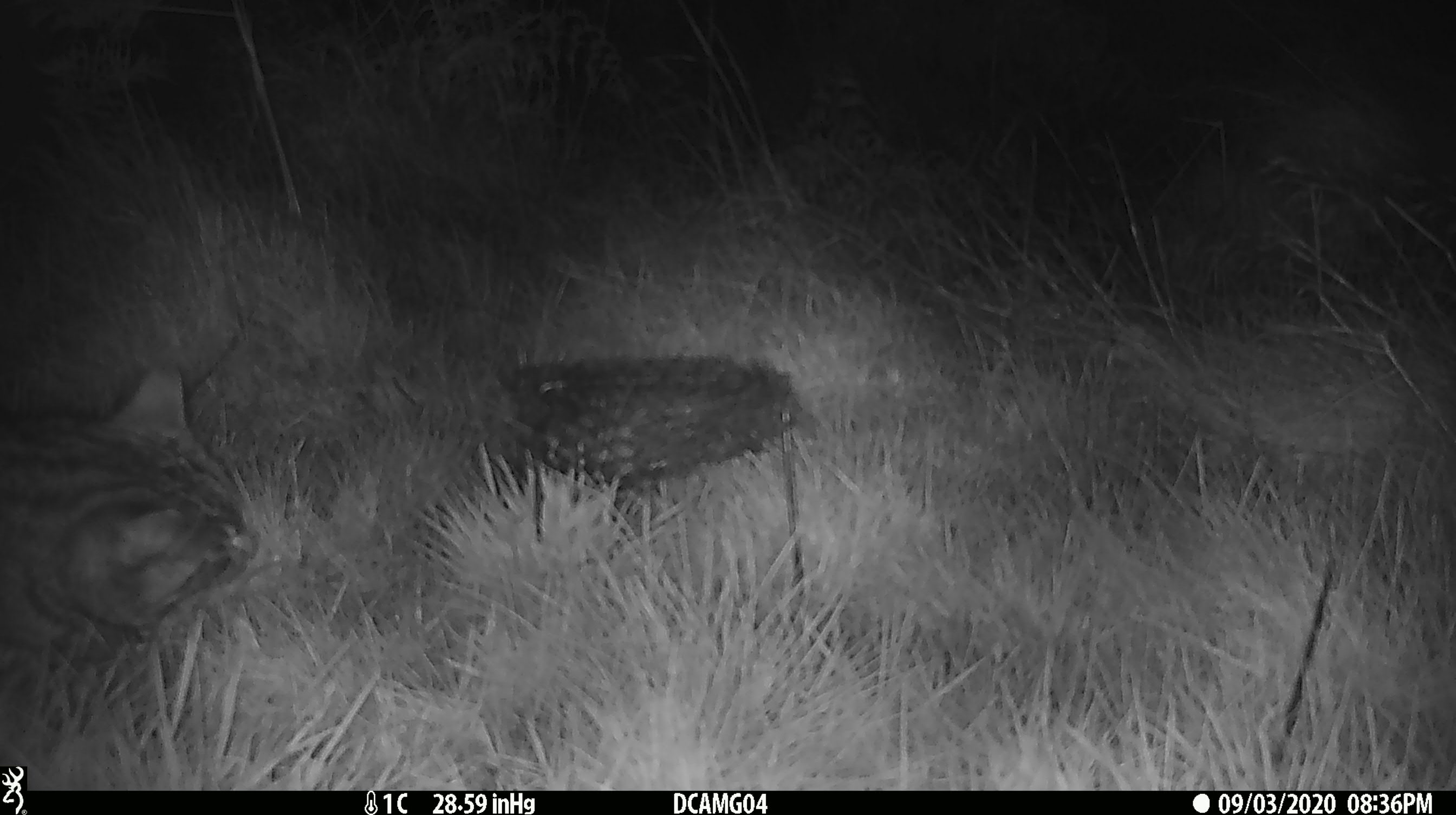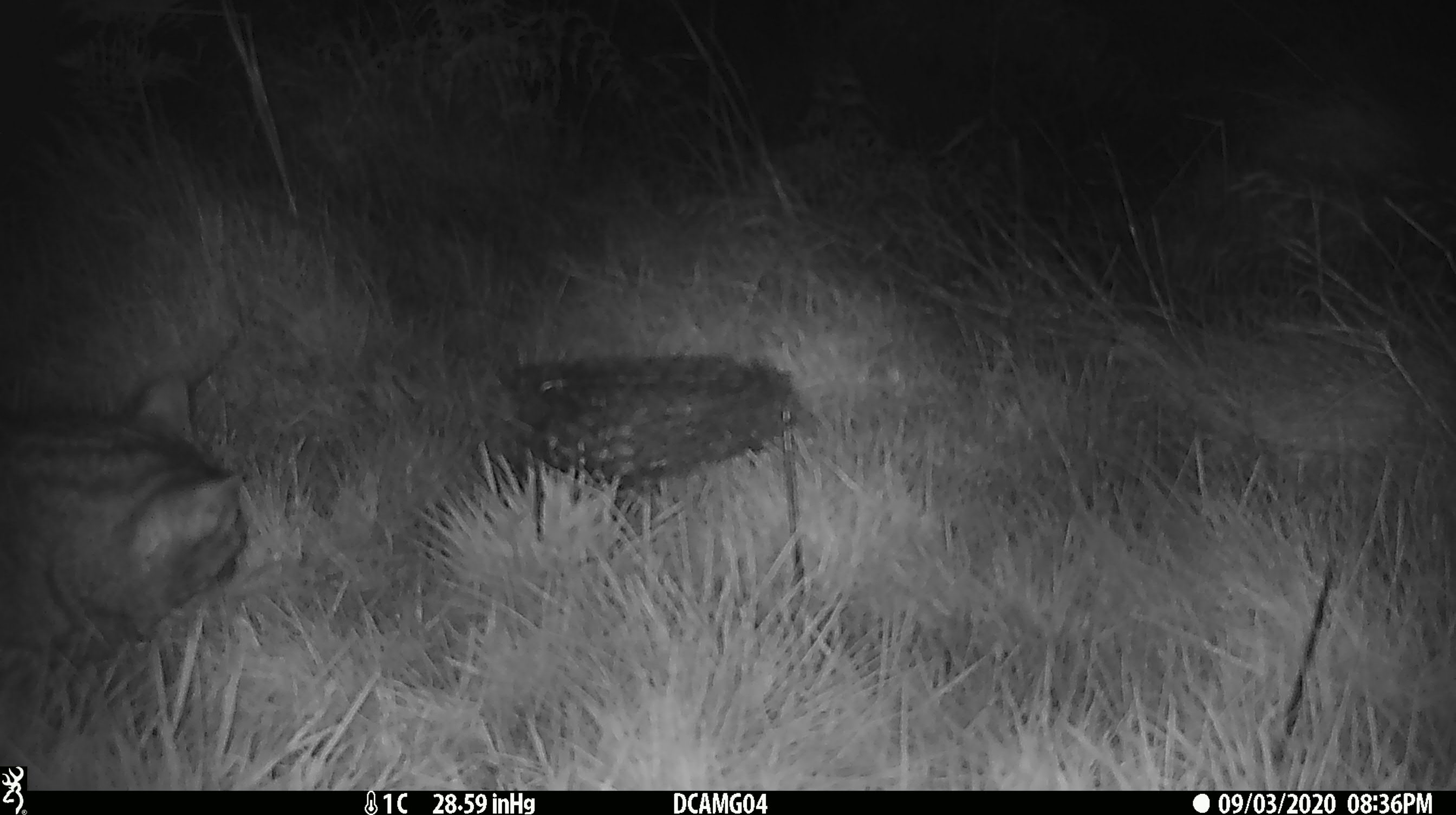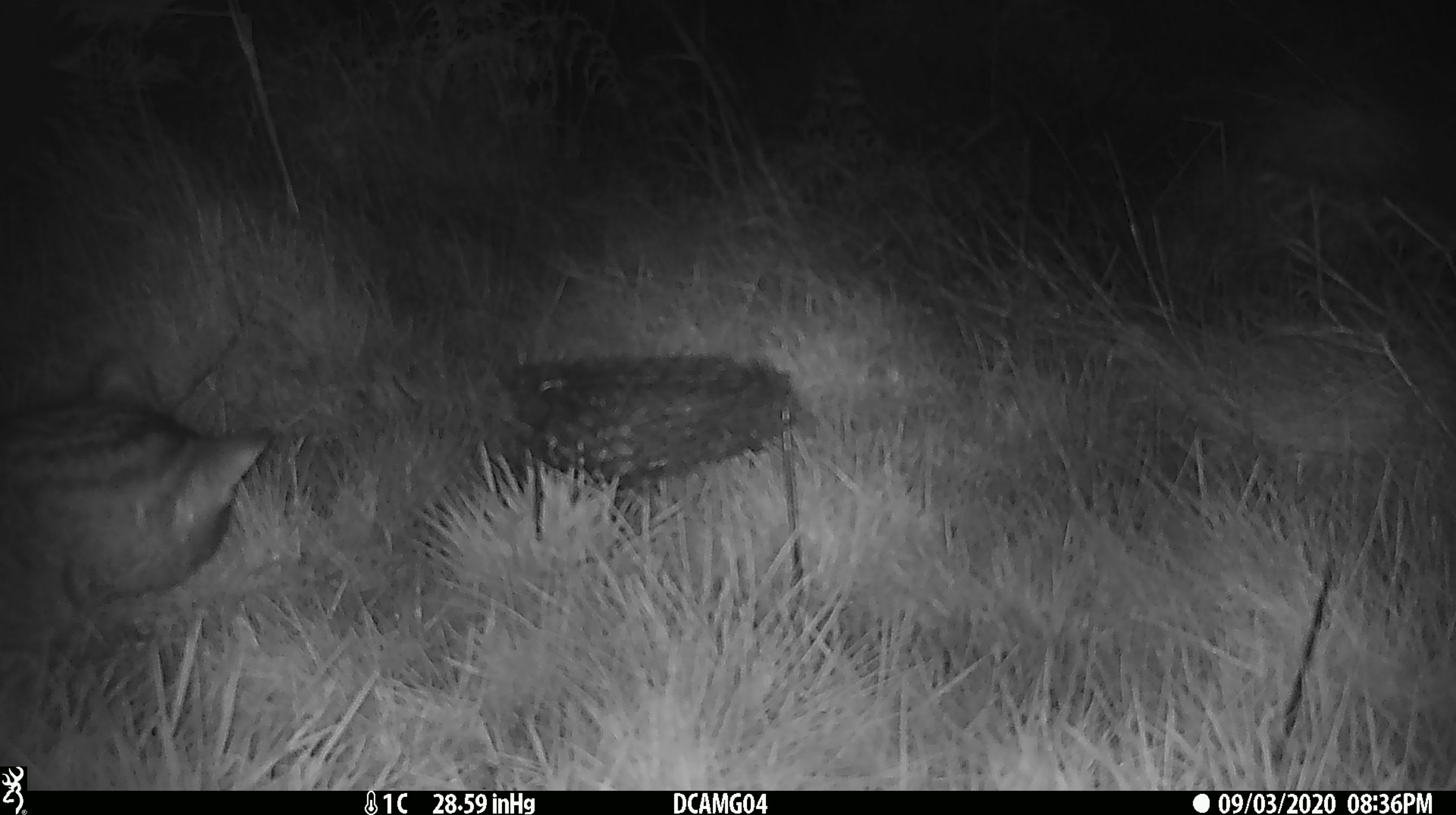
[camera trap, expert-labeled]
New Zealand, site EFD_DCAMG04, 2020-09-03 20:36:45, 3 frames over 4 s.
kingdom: Animalia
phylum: Chordata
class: Mammalia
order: Carnivora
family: Felidae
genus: Felis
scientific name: Felis catus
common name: domestic cat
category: cat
Cat (domestic cat) (Felis catus).